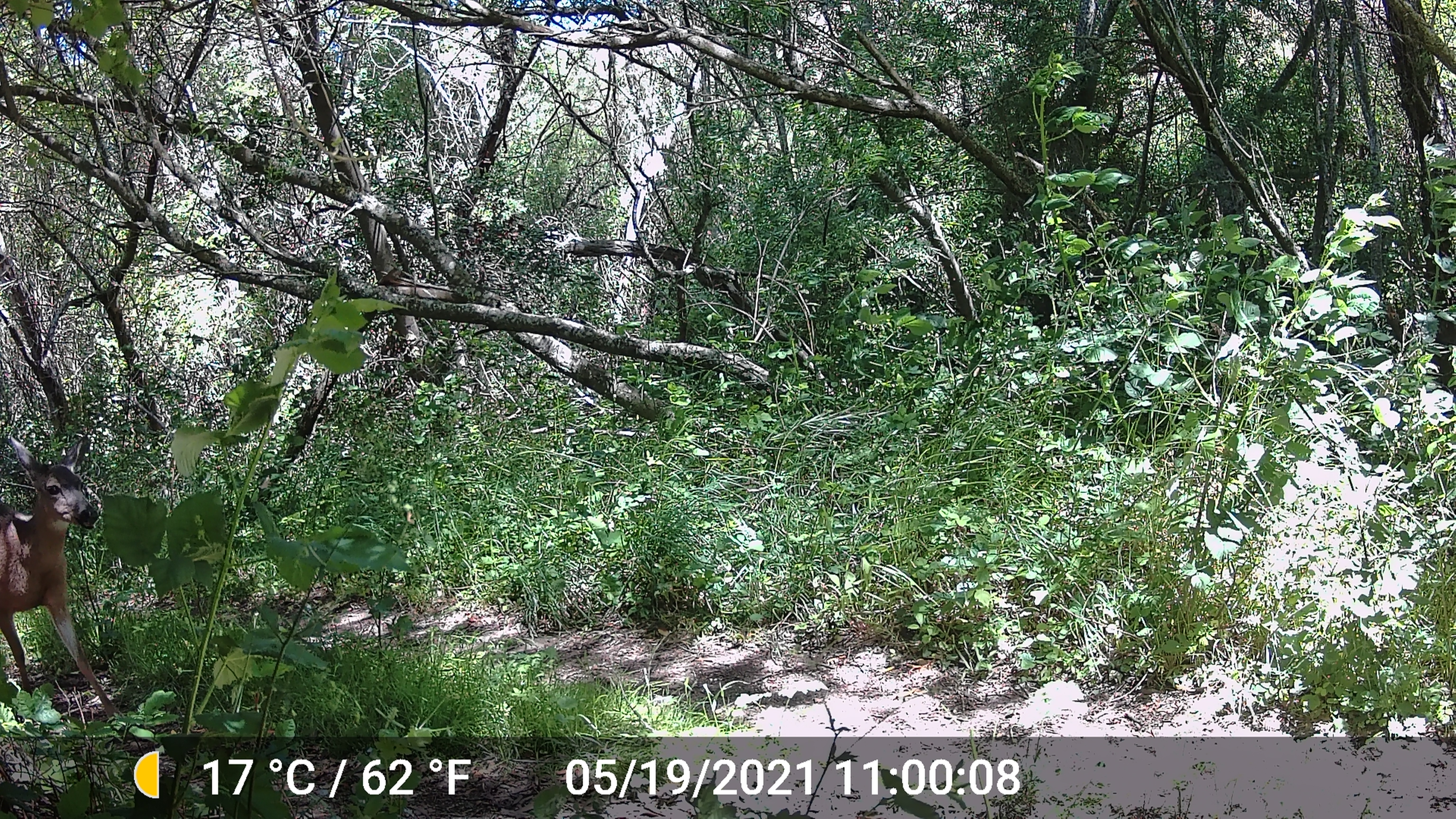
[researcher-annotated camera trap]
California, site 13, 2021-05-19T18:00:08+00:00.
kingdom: Animalia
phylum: Chordata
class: Mammalia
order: Artiodactyla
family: Cervidae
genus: Odocoileus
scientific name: Odocoileus hemionus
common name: mule deer